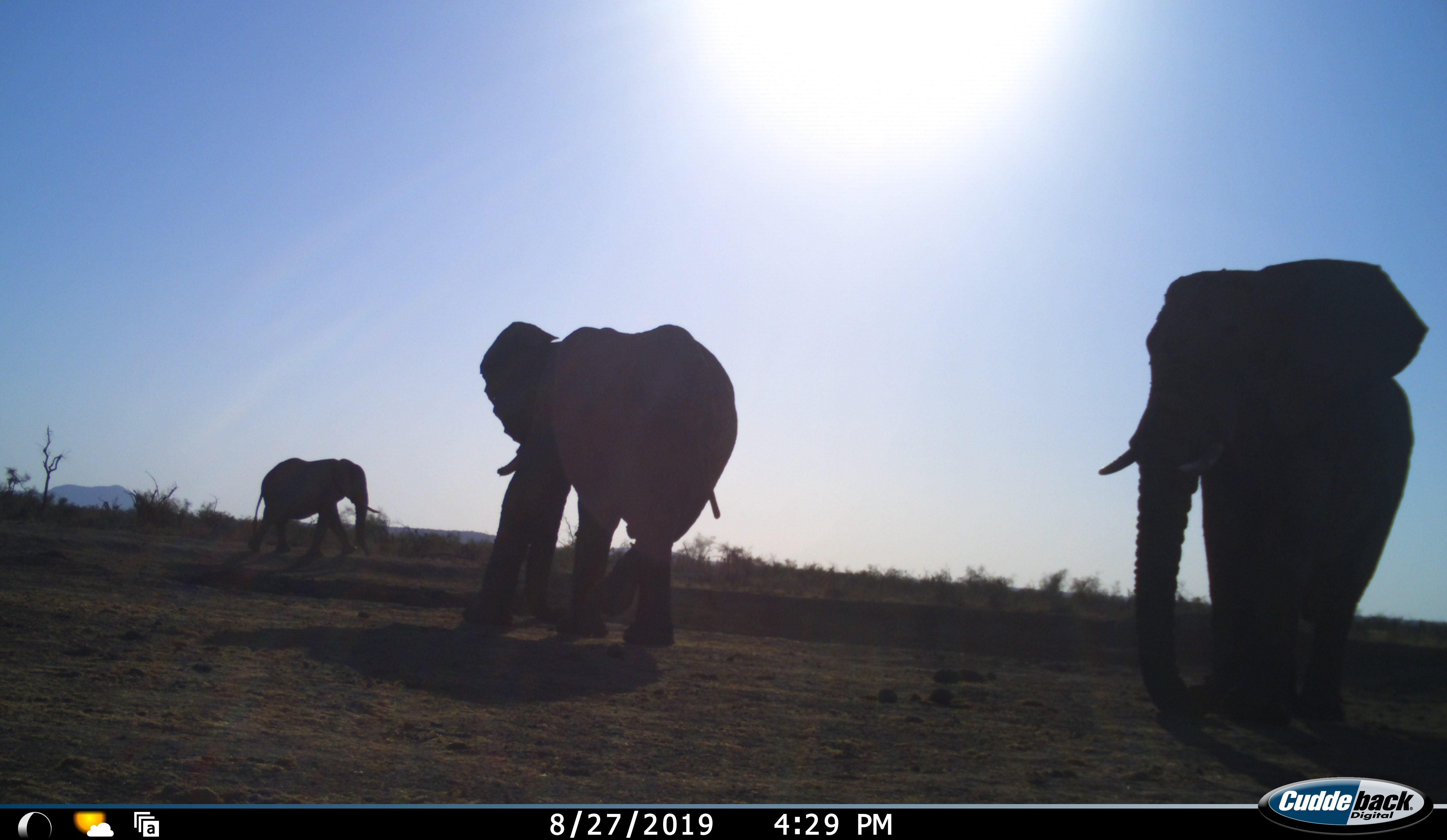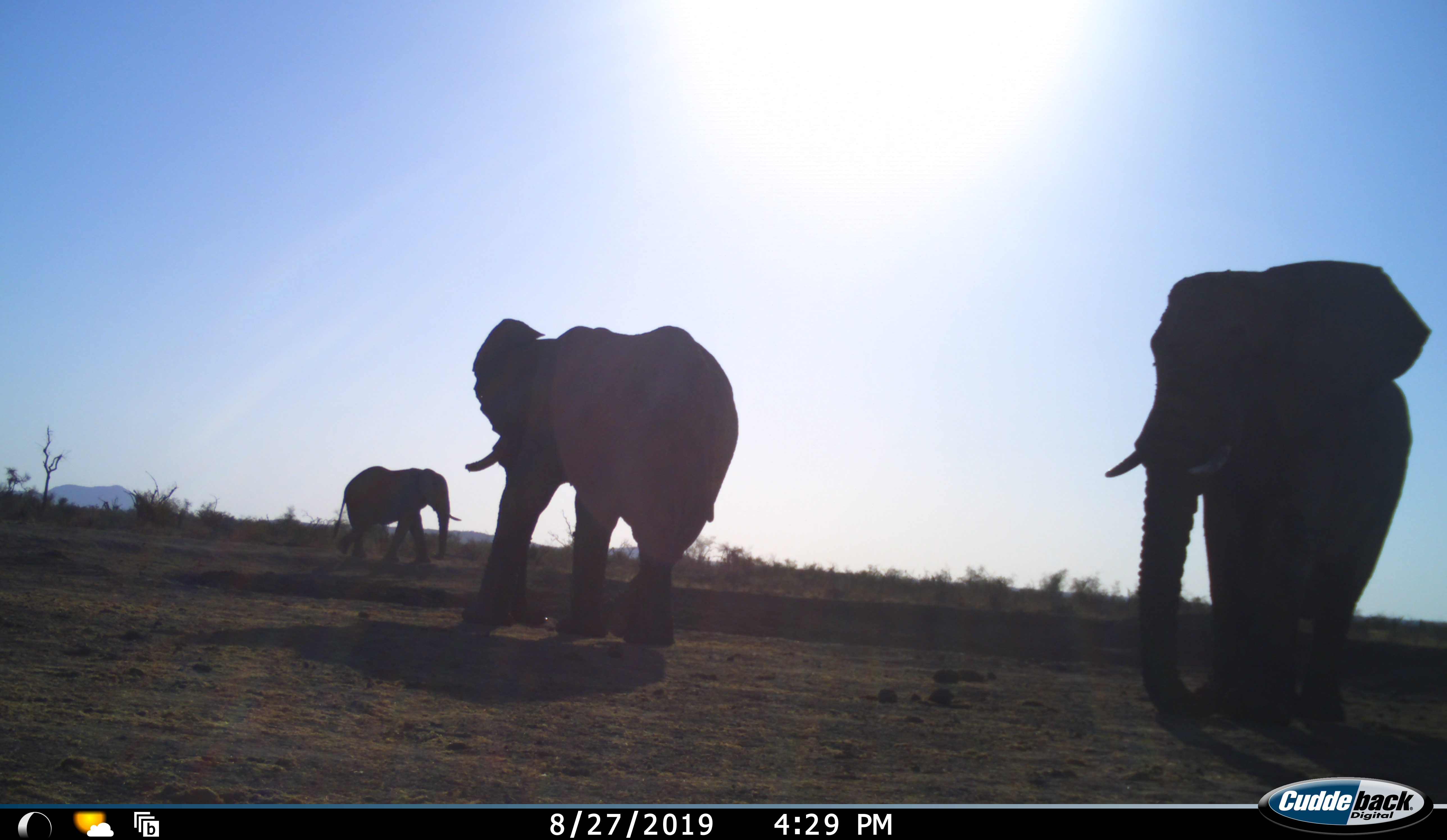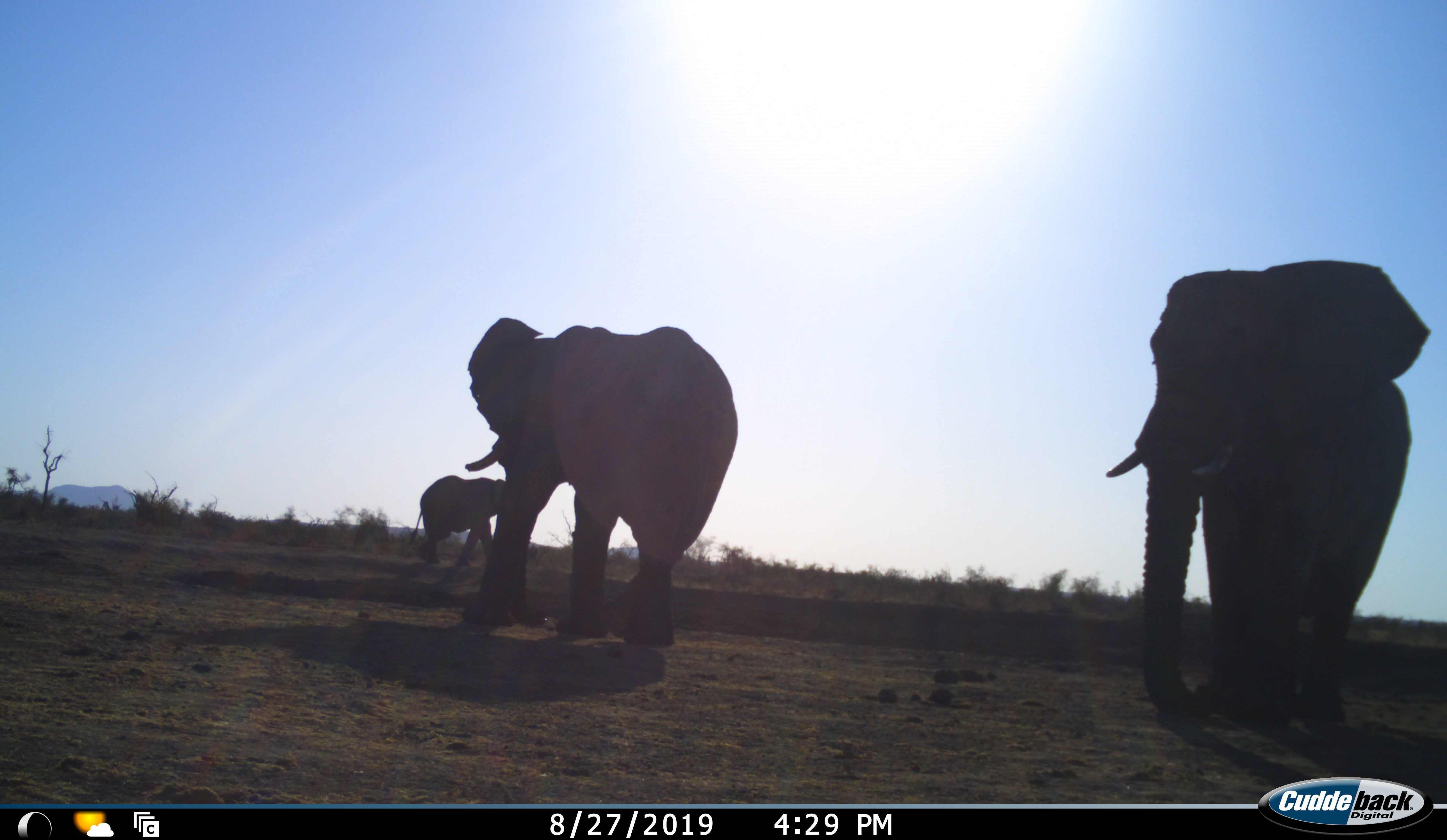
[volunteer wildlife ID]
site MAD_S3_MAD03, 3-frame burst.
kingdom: Animalia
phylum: Chordata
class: Mammalia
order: Proboscidea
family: Elephantidae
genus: Loxodonta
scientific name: Loxodonta africana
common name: african bush elephant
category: elephant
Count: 3.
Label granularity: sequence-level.